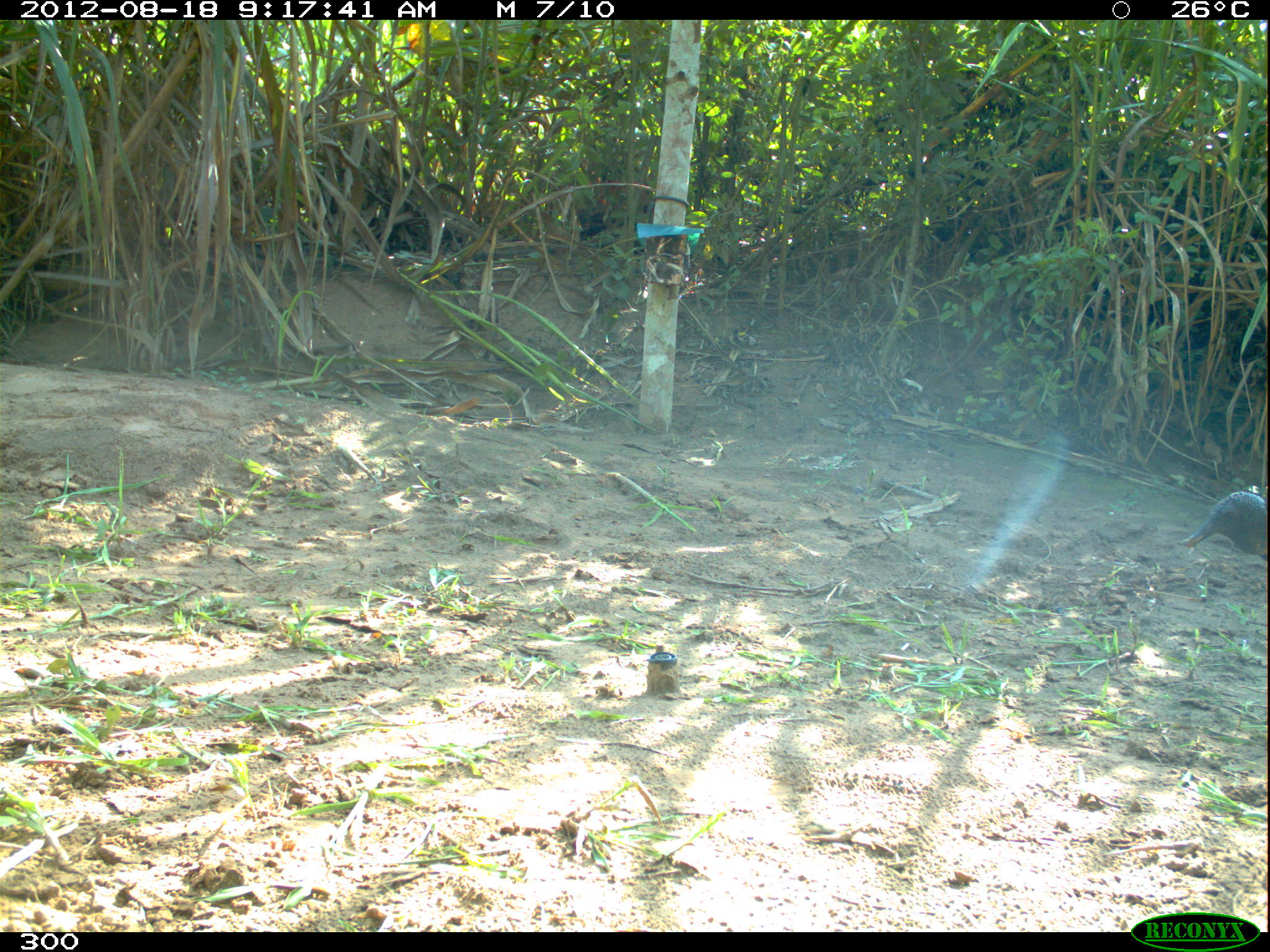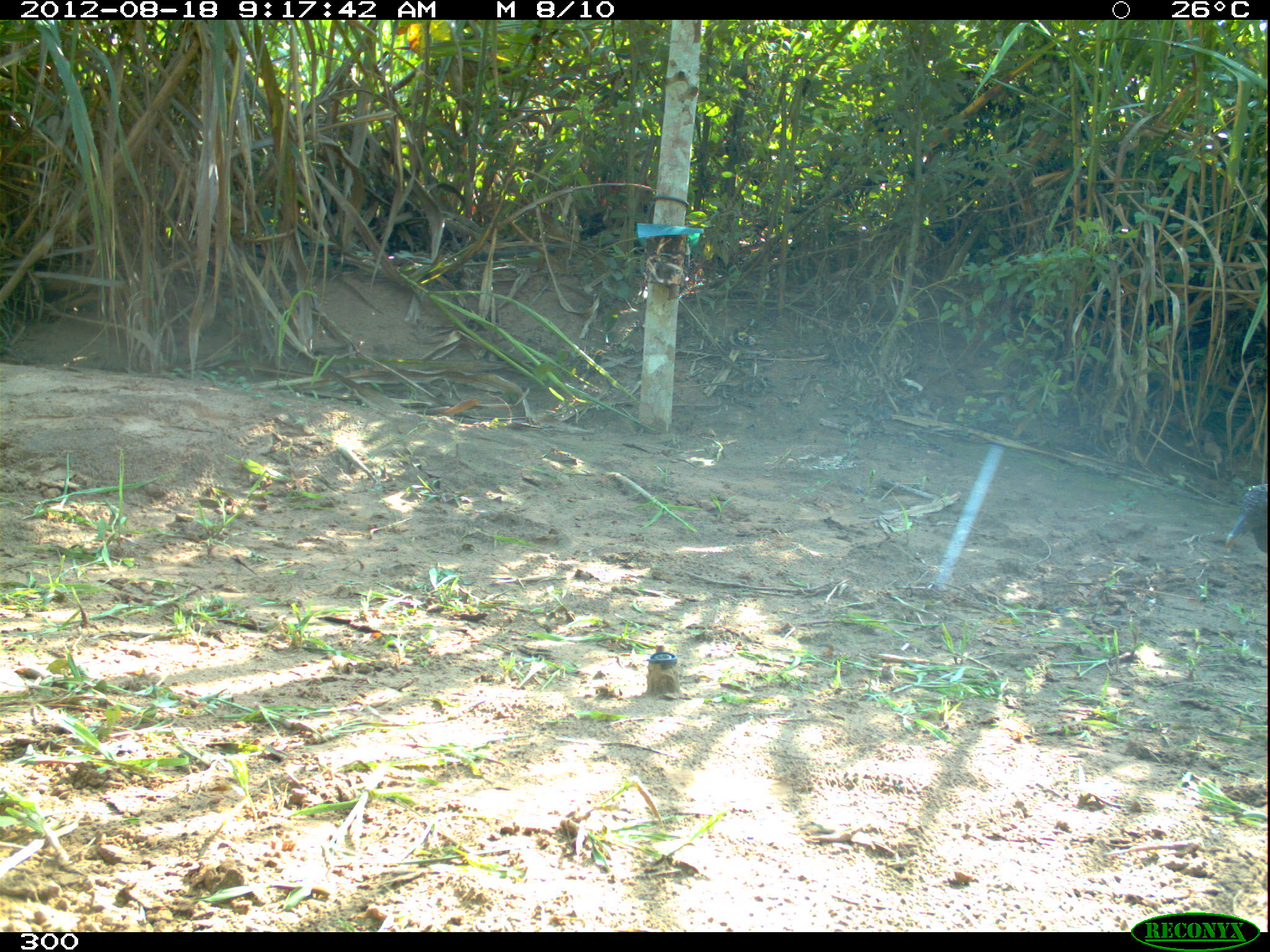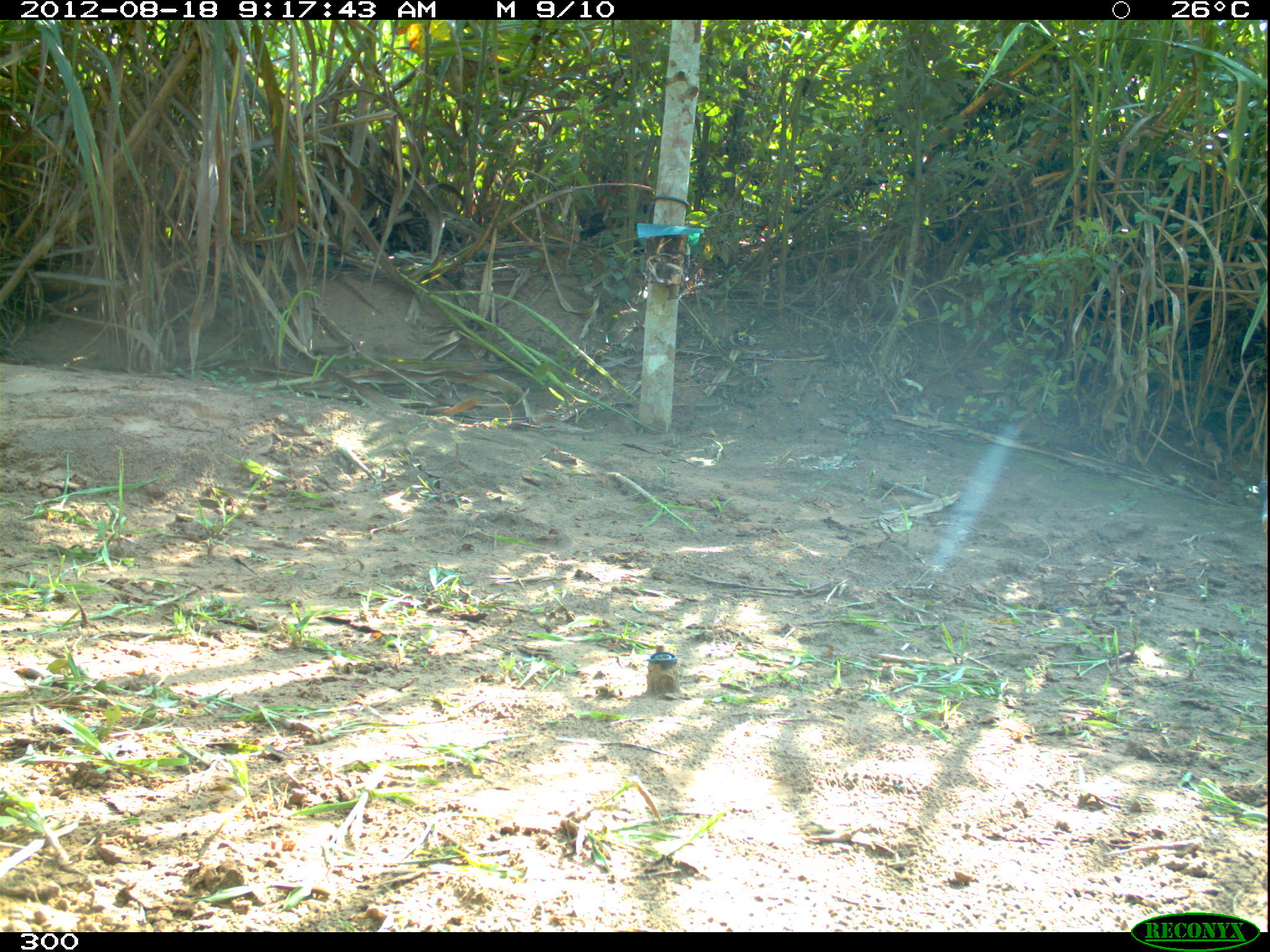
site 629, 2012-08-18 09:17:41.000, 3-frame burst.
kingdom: Animalia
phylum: Chordata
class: Aves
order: Cathartiformes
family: Cathartidae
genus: Coragyps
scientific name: Coragyps atratus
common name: black vulture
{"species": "Coragyps atratus (black vulture)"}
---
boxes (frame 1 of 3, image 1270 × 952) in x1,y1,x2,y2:
coragyps atratus: 1181,491,1268,564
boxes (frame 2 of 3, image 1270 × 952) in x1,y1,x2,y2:
coragyps atratus: 1224,483,1269,556